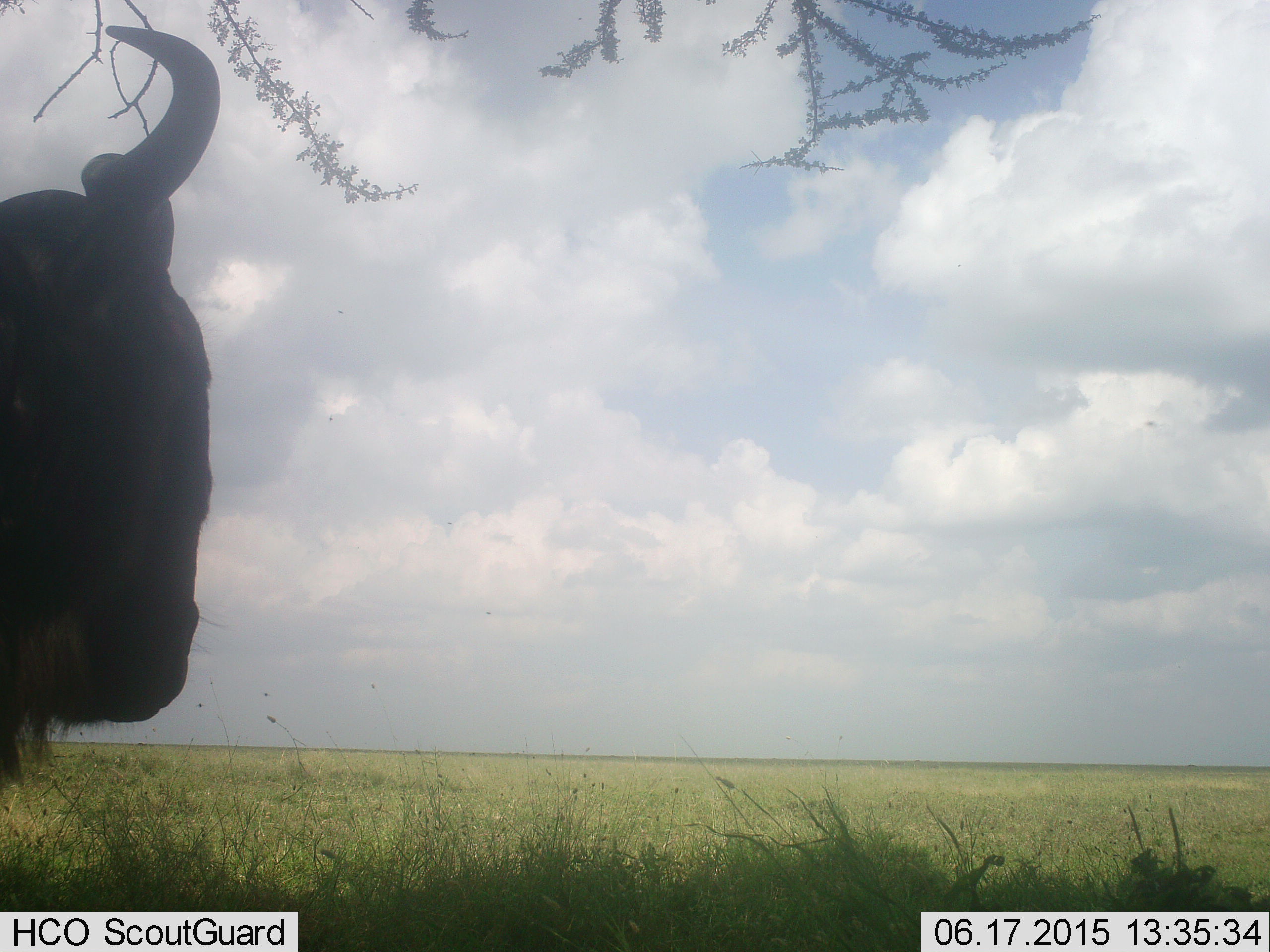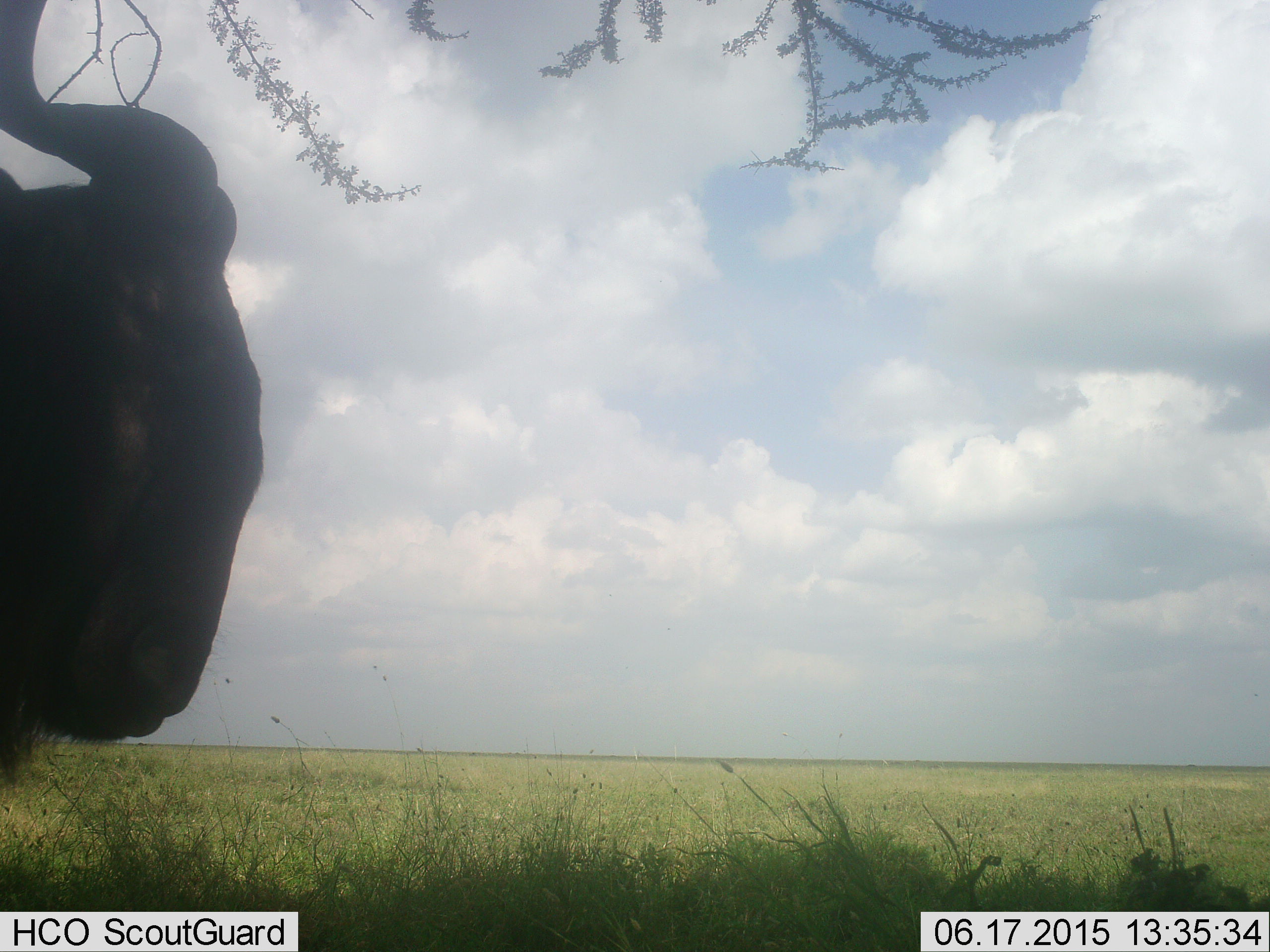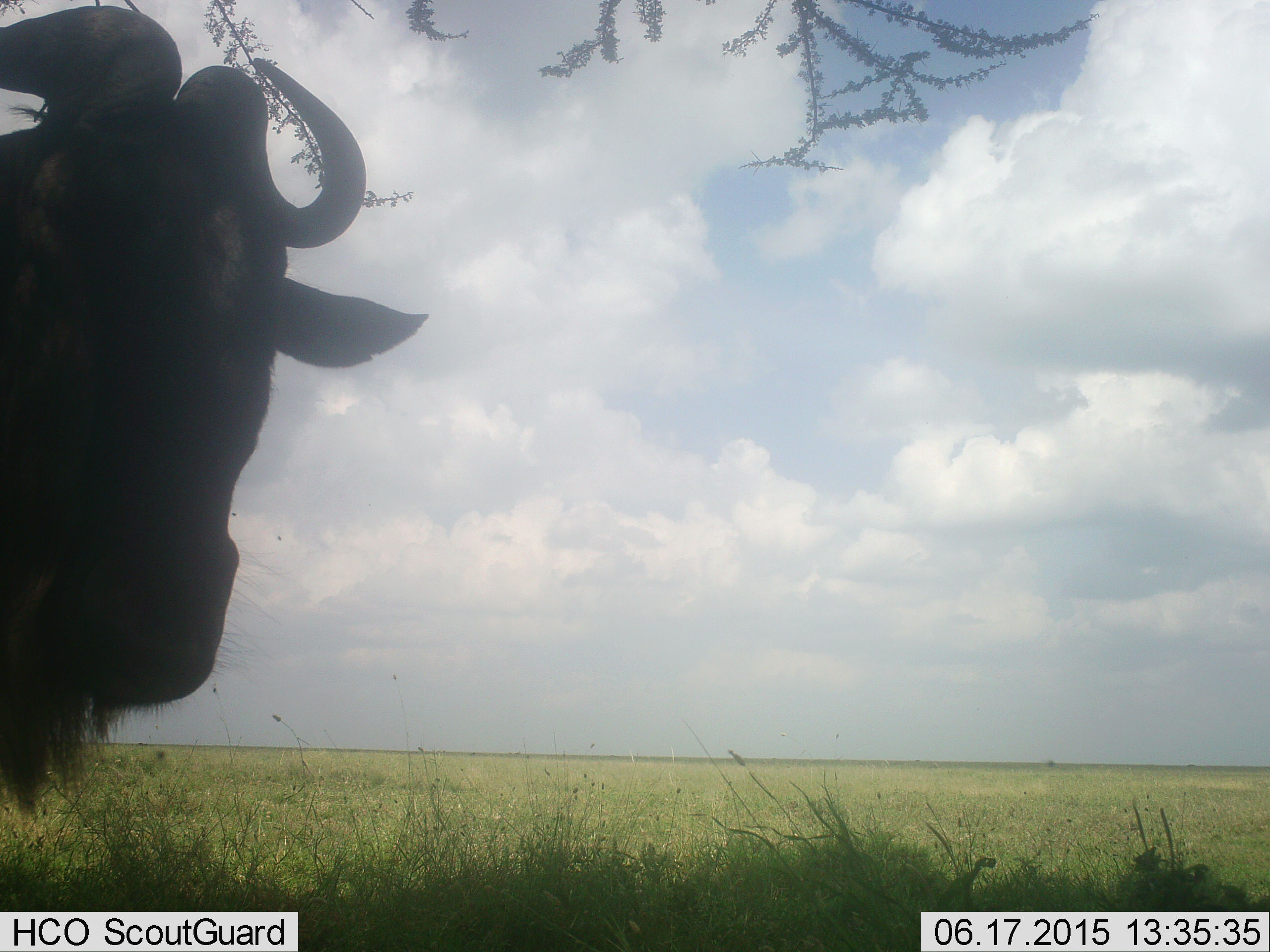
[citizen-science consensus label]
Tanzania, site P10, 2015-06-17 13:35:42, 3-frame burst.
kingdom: Animalia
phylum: Chordata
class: Mammalia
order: Artiodactyla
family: Bovidae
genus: Connochaetes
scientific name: Connochaetes taurinus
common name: blue wildebeest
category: wildebeest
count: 1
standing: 100%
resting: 0%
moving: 0%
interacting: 0%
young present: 0%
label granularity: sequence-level